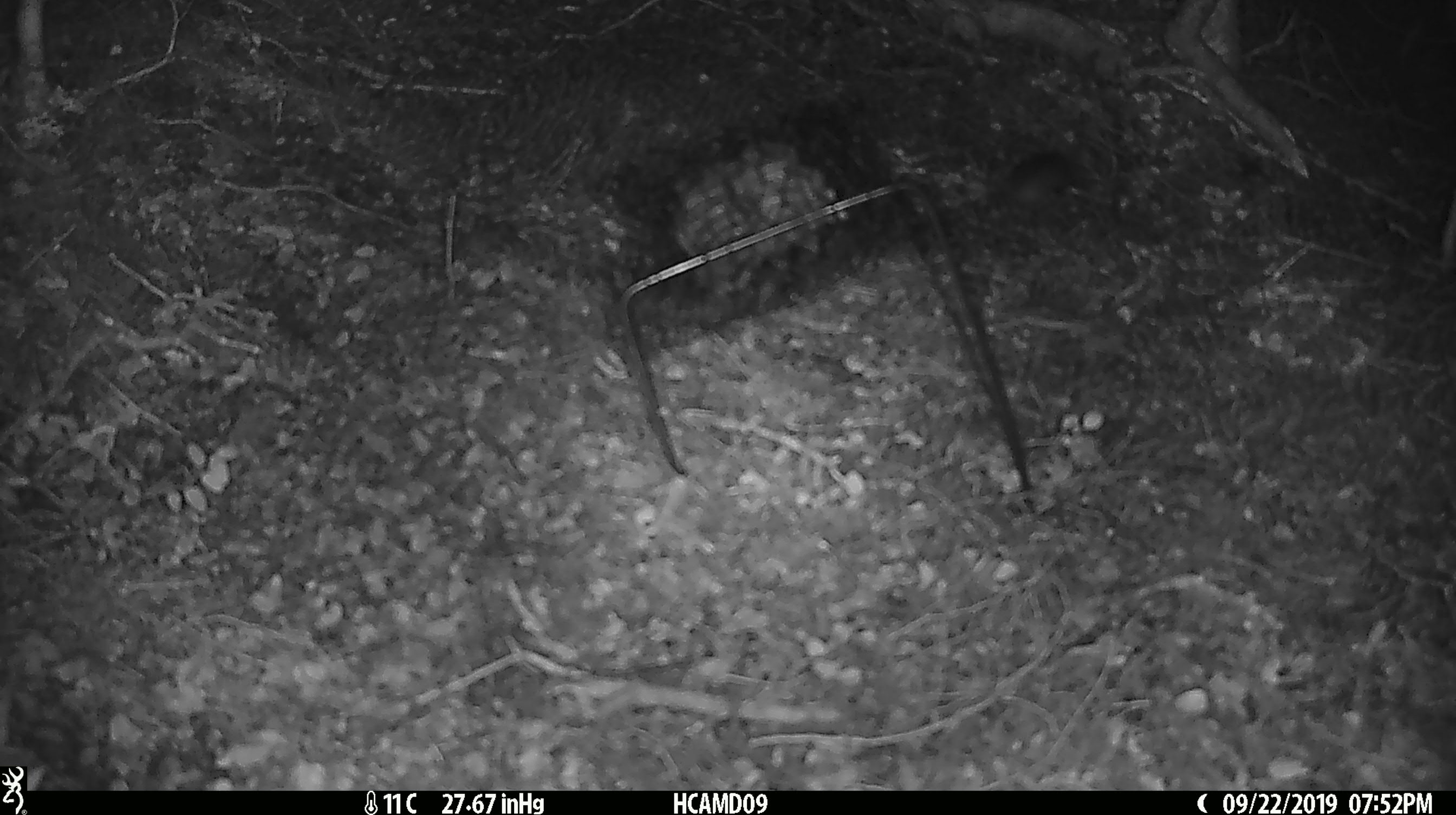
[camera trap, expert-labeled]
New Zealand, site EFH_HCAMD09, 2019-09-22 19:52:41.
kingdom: Animalia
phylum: Chordata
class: Mammalia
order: Rodentia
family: Muridae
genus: Mus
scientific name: Mus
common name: mouse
Mouse (Mus).